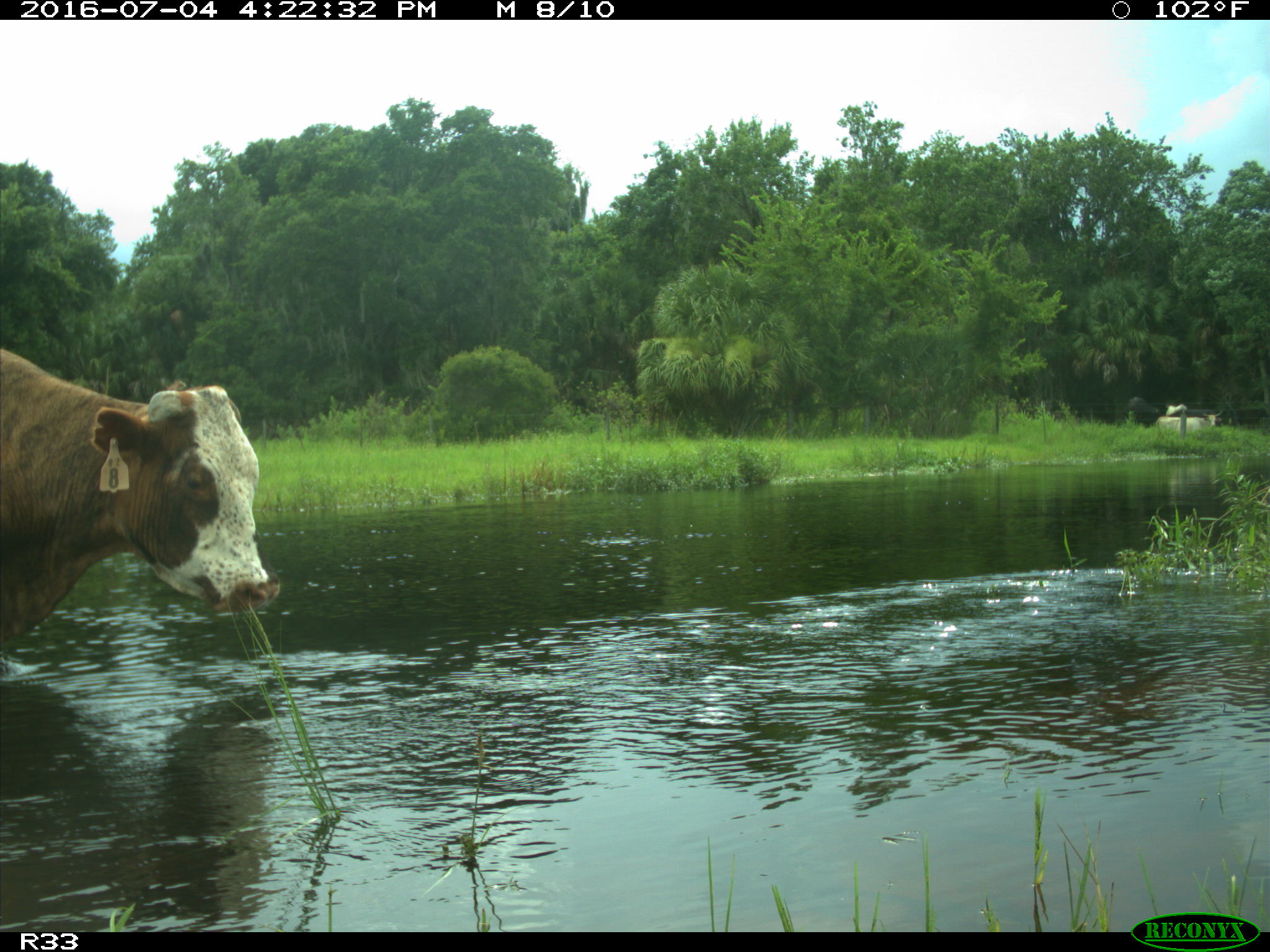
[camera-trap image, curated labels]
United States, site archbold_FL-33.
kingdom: Animalia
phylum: Chordata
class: Mammalia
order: Artiodactyla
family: Bovidae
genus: Bos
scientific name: Bos taurus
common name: domestic cow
Bos taurus (domestic cow).